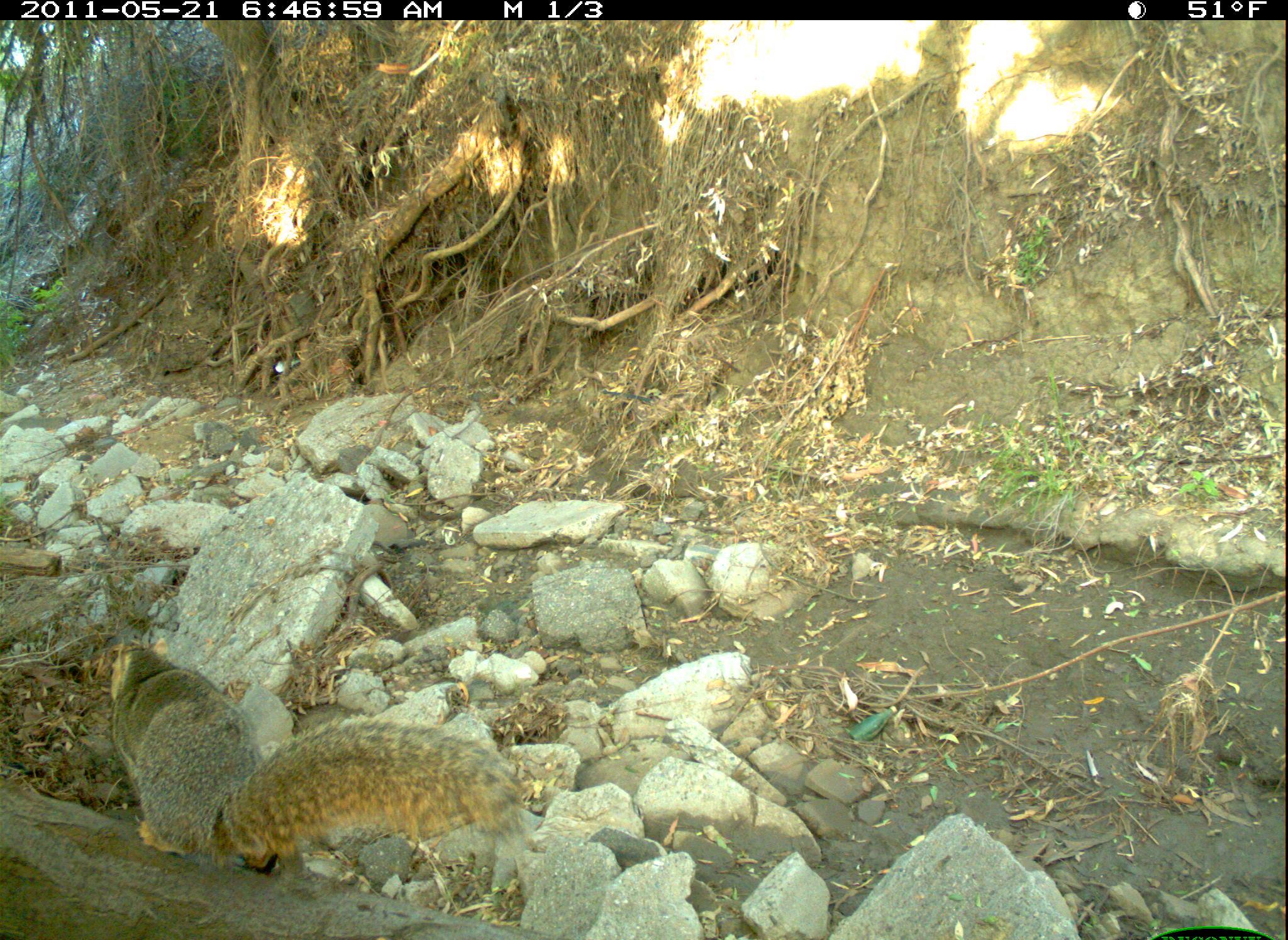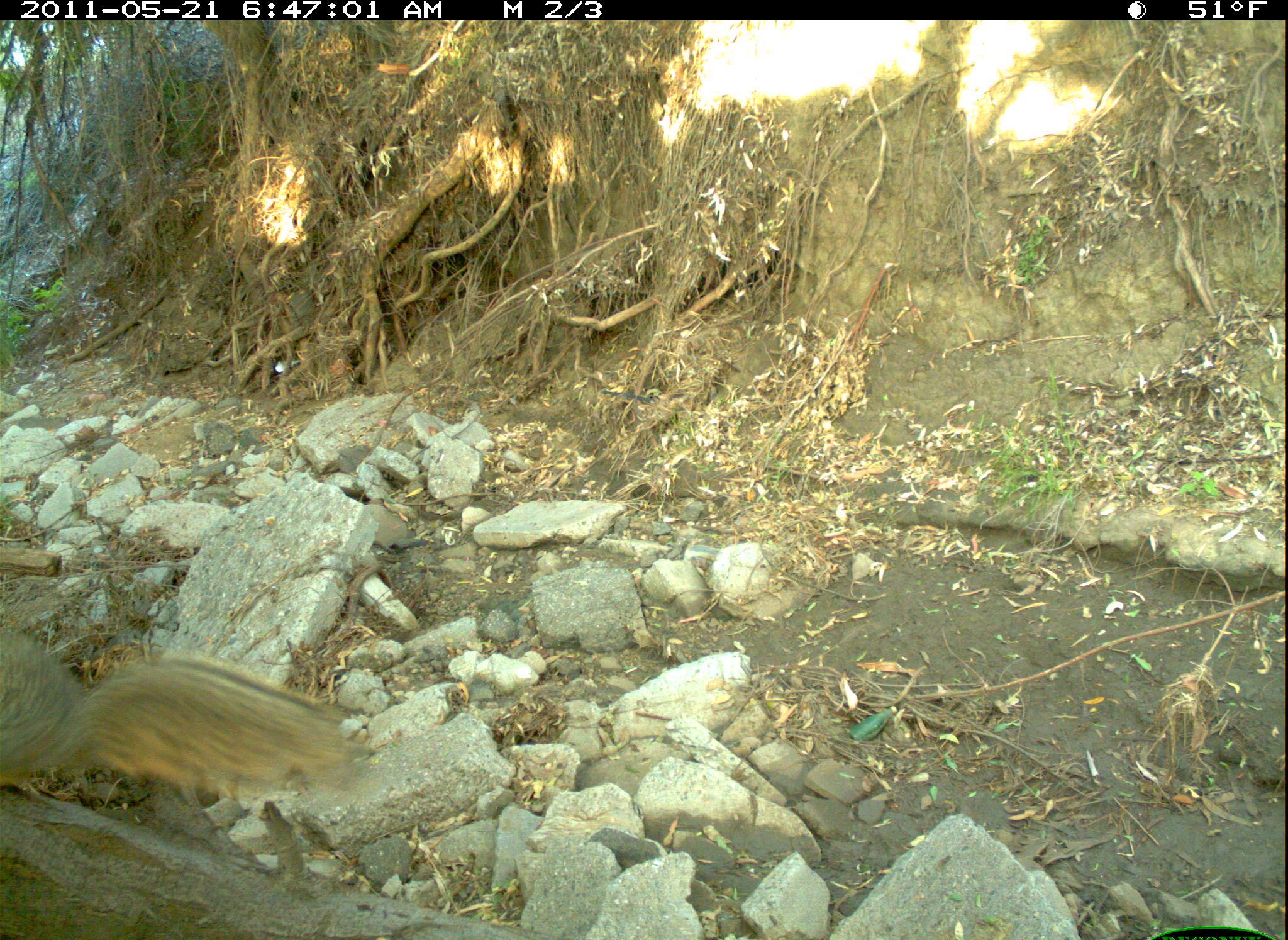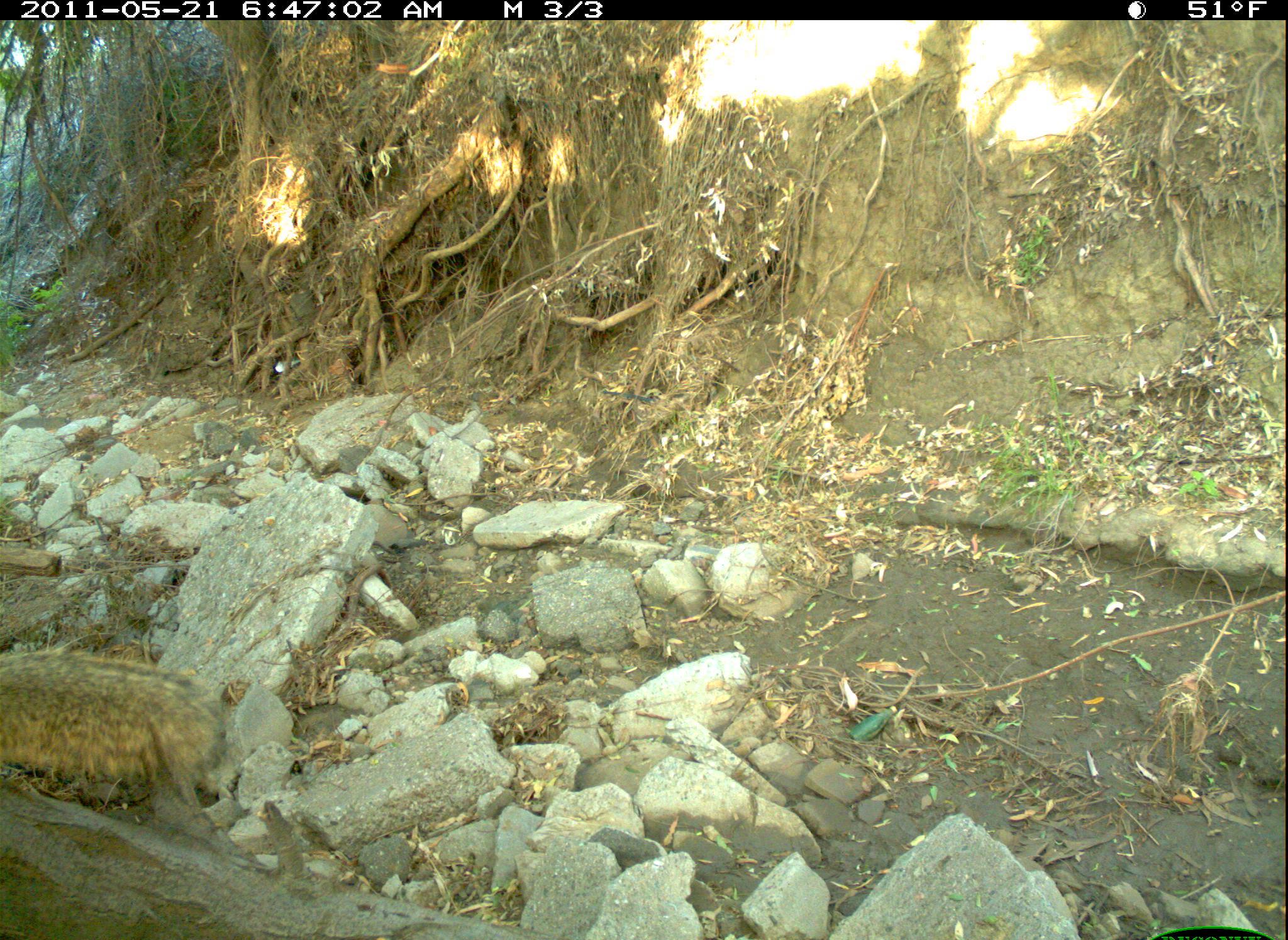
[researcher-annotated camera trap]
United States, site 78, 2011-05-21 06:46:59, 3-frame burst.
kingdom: Animalia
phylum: Chordata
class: Mammalia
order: Rodentia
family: Sciuridae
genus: Sciurus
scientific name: Sciurus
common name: squirrel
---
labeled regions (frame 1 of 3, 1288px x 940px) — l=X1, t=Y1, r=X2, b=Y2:
squirrel: l=92, t=638, r=535, b=868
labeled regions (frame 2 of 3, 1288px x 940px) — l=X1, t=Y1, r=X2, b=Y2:
squirrel: l=3, t=602, r=369, b=839